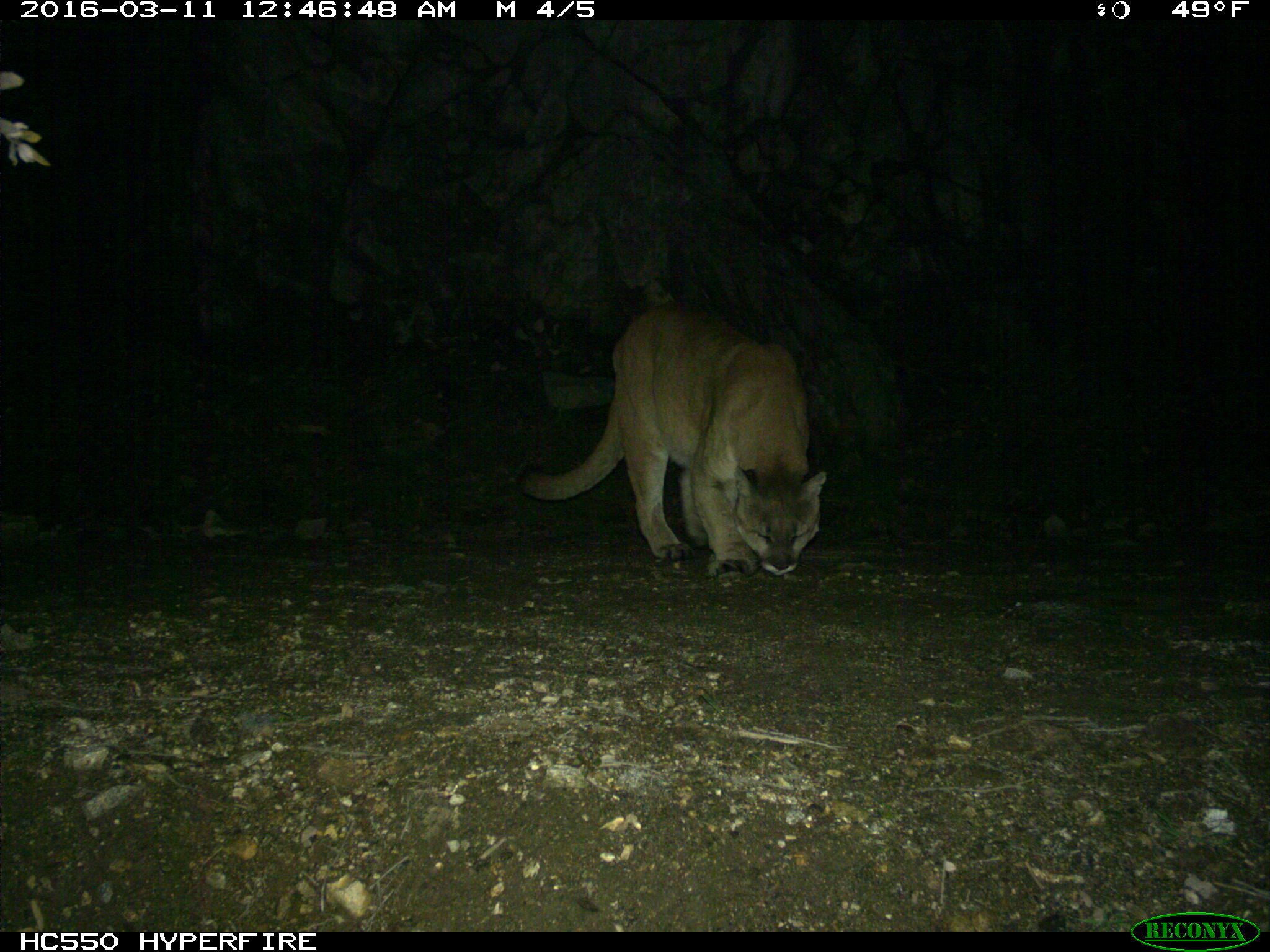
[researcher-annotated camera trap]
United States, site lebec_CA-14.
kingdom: Animalia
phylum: Chordata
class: Mammalia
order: Carnivora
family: Felidae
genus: Puma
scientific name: Puma concolor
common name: mountain lion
Puma concolor (mountain lion).